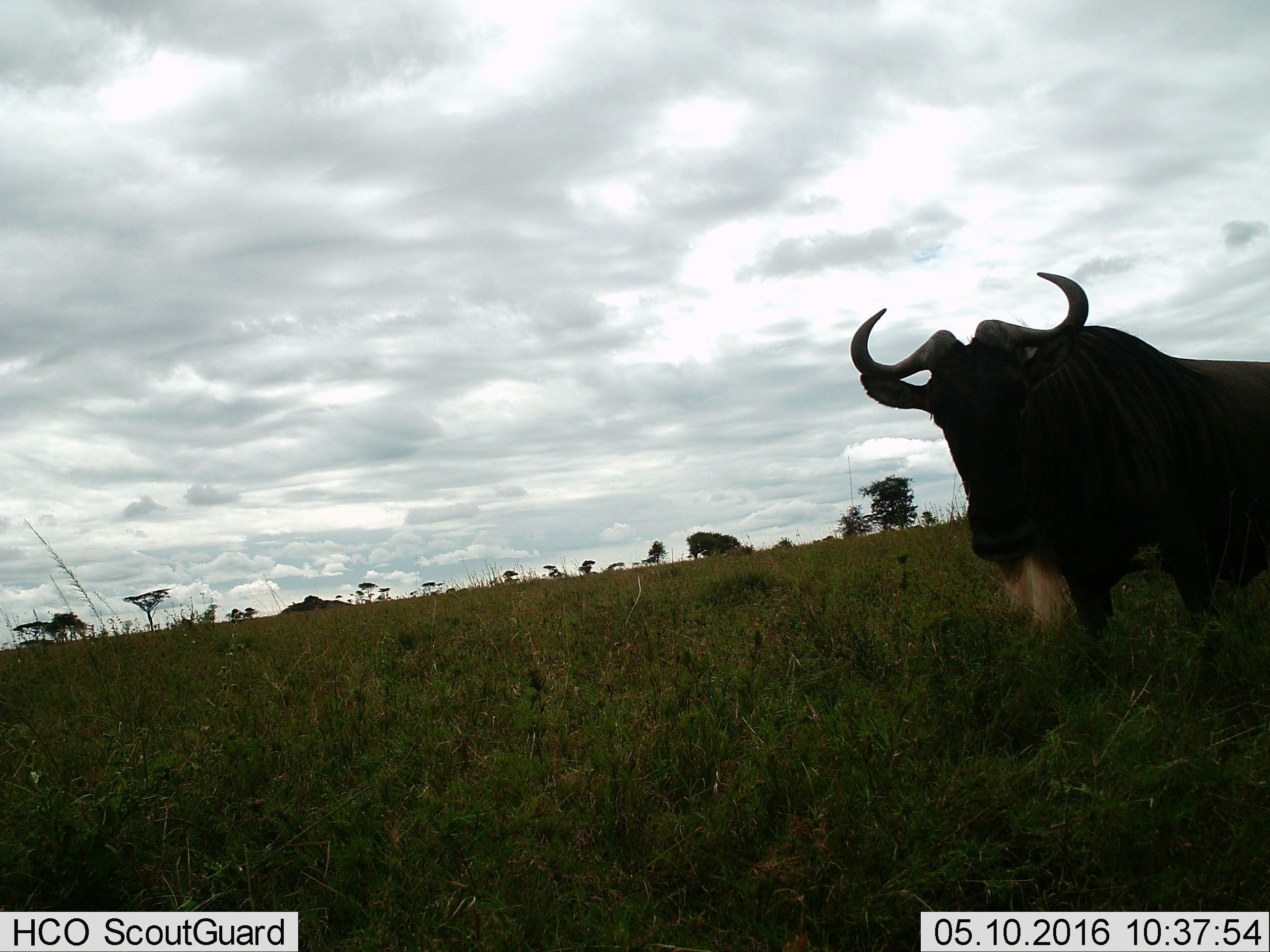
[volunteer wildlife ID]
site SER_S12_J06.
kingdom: Animalia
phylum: Chordata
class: Mammalia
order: Artiodactyla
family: Bovidae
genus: Connochaetes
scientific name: Connochaetes taurinus taurinus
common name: blue wildebeest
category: wildebeestblue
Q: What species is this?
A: Wildebeestblue (blue wildebeest) (Connochaetes taurinus taurinus).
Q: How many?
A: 1.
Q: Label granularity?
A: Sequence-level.